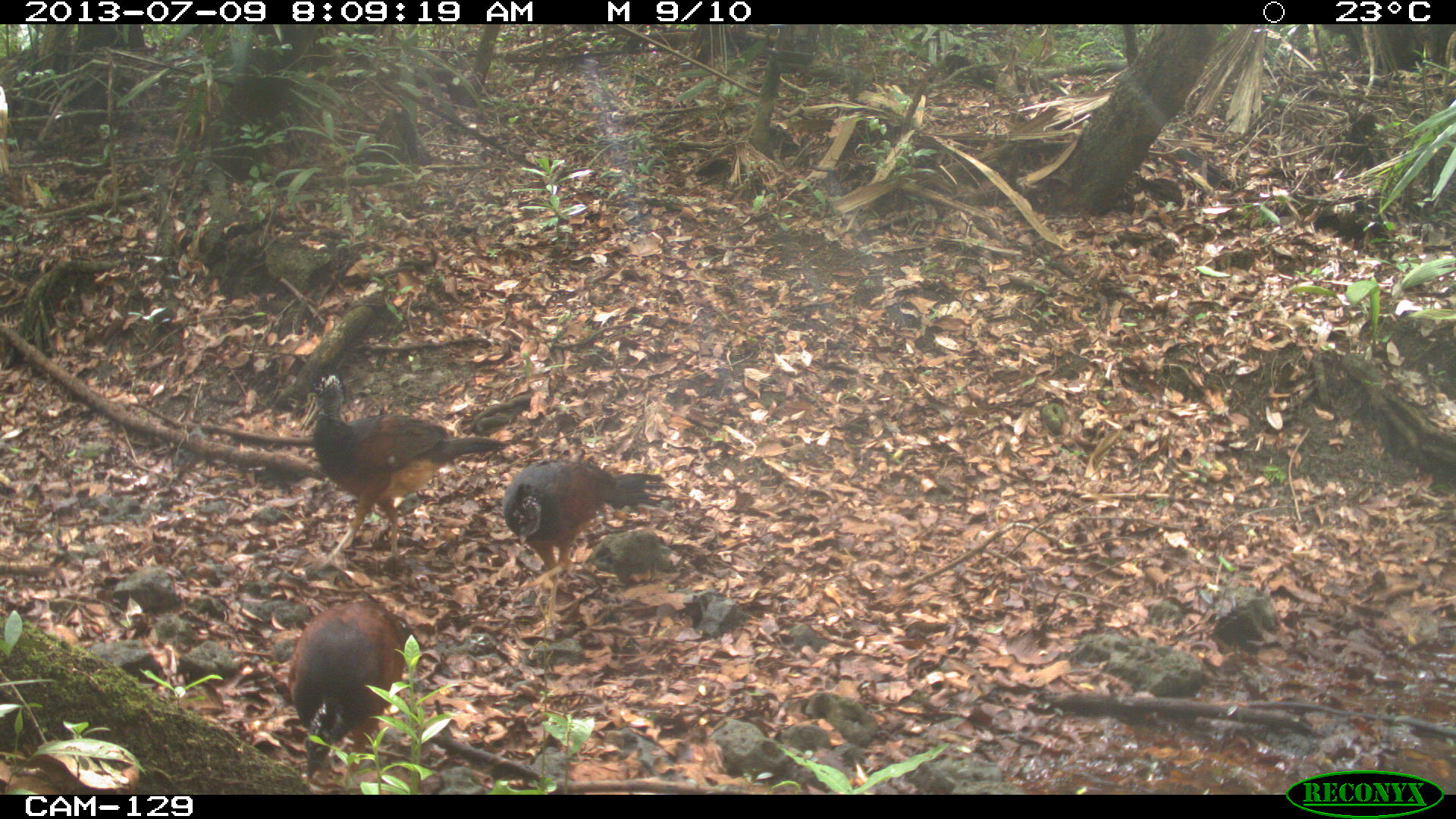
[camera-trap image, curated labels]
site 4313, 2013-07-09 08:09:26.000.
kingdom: Animalia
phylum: Chordata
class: Aves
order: Galliformes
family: Cracidae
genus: Crax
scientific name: Crax rubra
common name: great curassow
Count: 3.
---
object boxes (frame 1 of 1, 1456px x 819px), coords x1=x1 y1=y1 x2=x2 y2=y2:
crax rubra: x1=306 y1=371 x2=505 y2=569; x1=499 y1=457 x2=675 y2=580; x1=287 y1=596 x2=404 y2=775